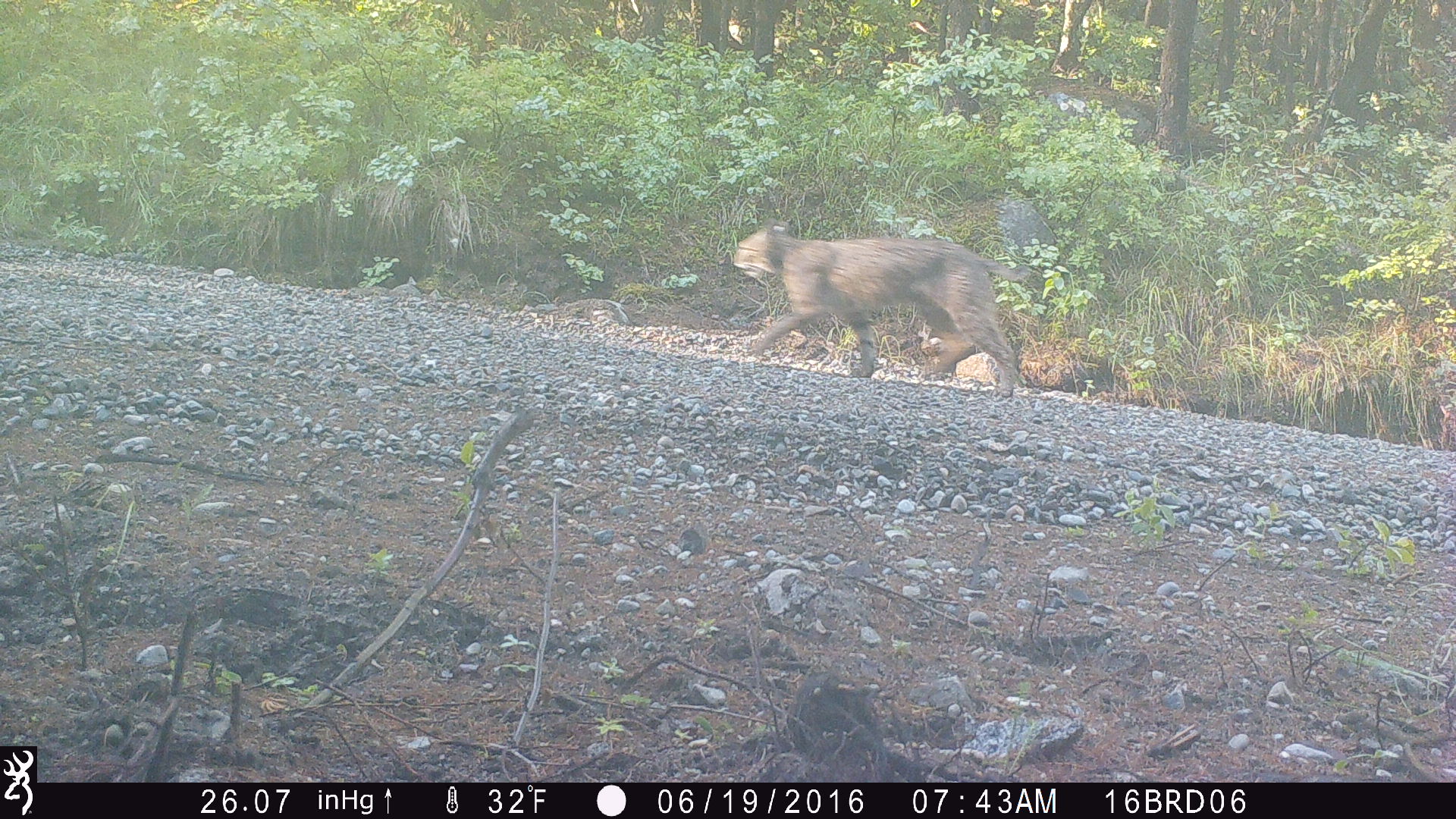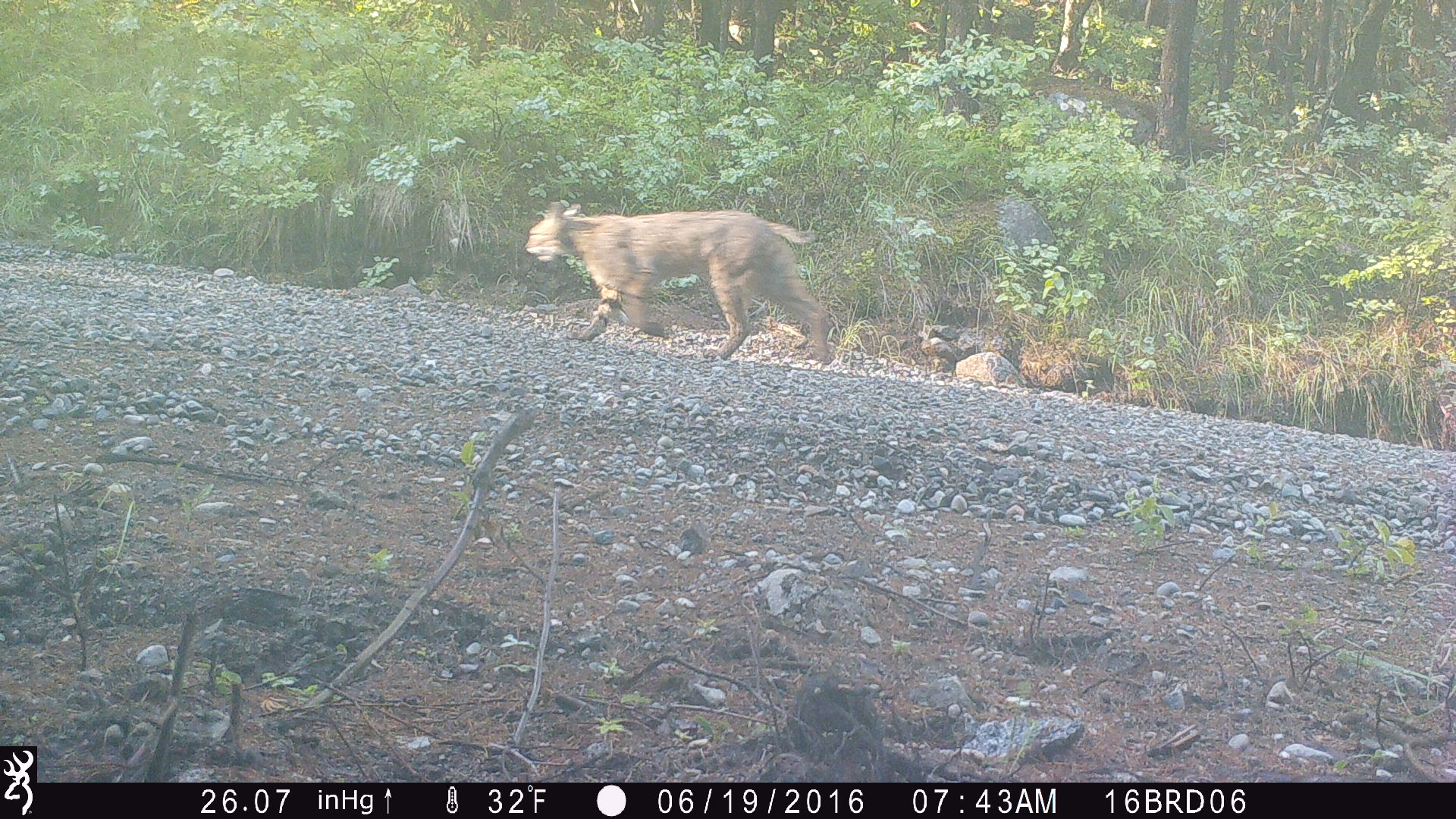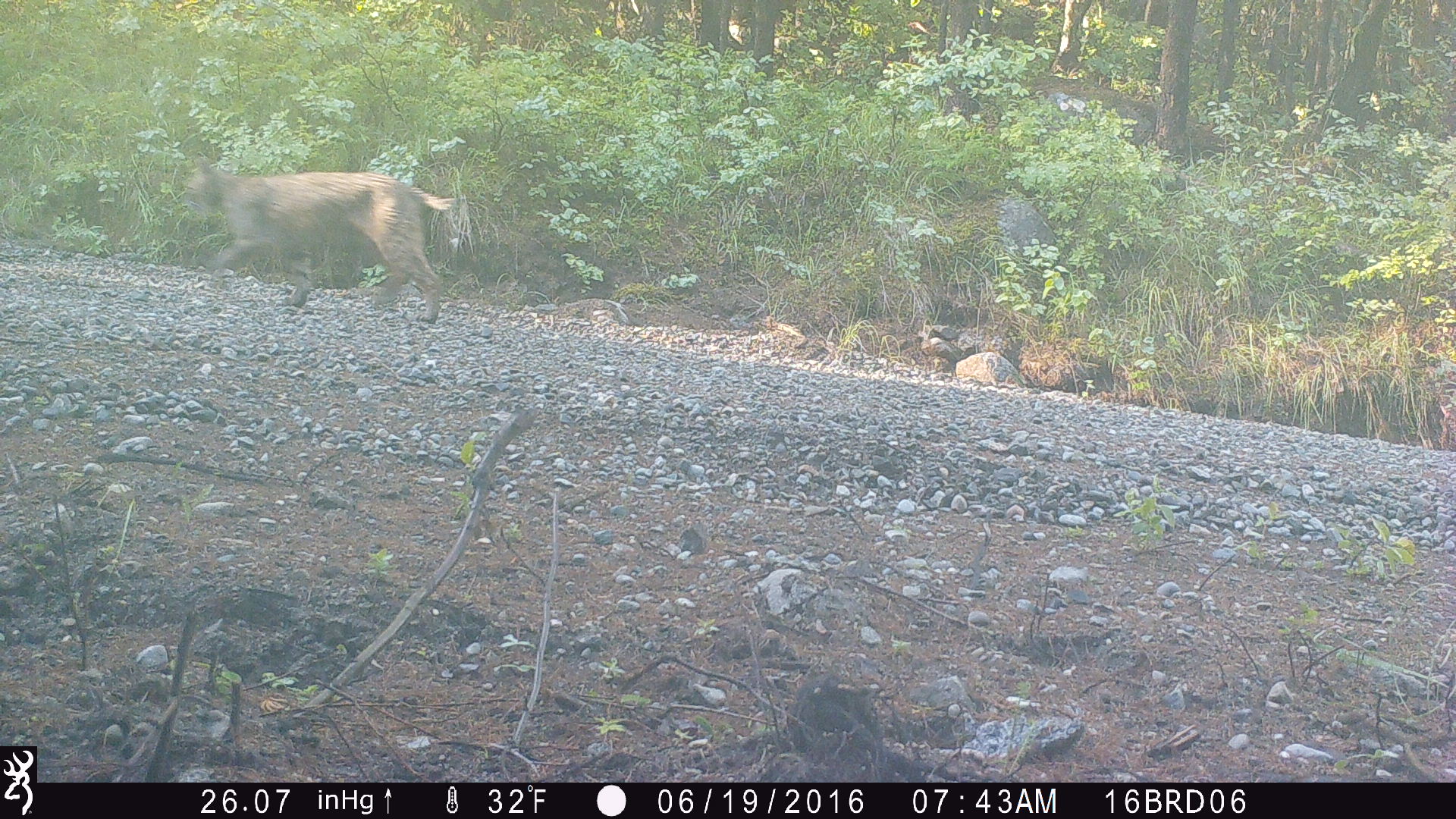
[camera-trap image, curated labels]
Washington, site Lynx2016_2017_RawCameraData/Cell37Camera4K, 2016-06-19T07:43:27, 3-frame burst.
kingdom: Animalia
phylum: Chordata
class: Mammalia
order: Carnivora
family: Felidae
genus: Lynx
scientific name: Lynx rufus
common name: bobcat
Lynx rufus (bobcat). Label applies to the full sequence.